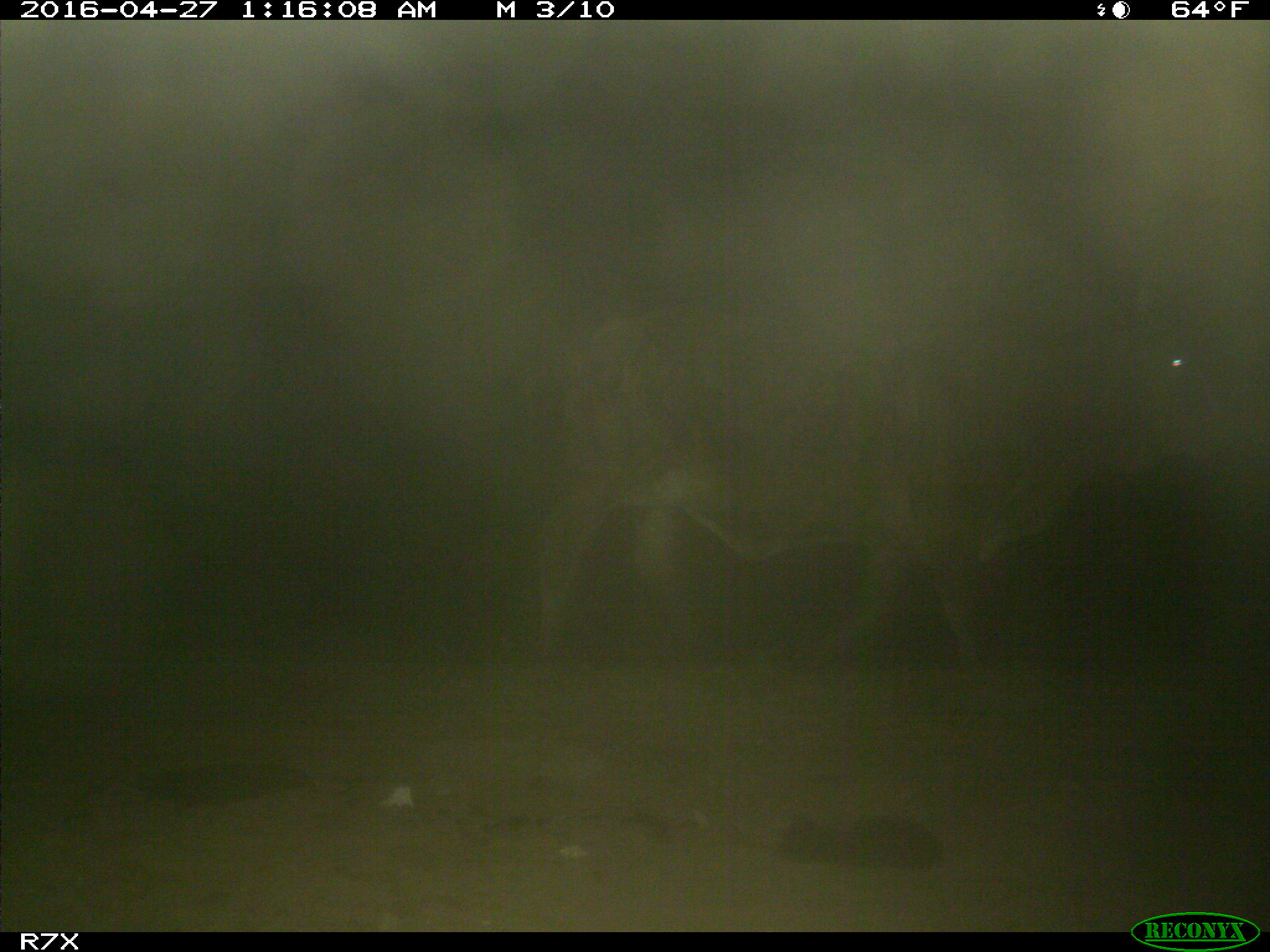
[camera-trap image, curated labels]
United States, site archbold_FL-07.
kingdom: Animalia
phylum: Chordata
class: Mammalia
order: Artiodactyla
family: Bovidae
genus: Bos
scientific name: Bos taurus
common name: domestic cow